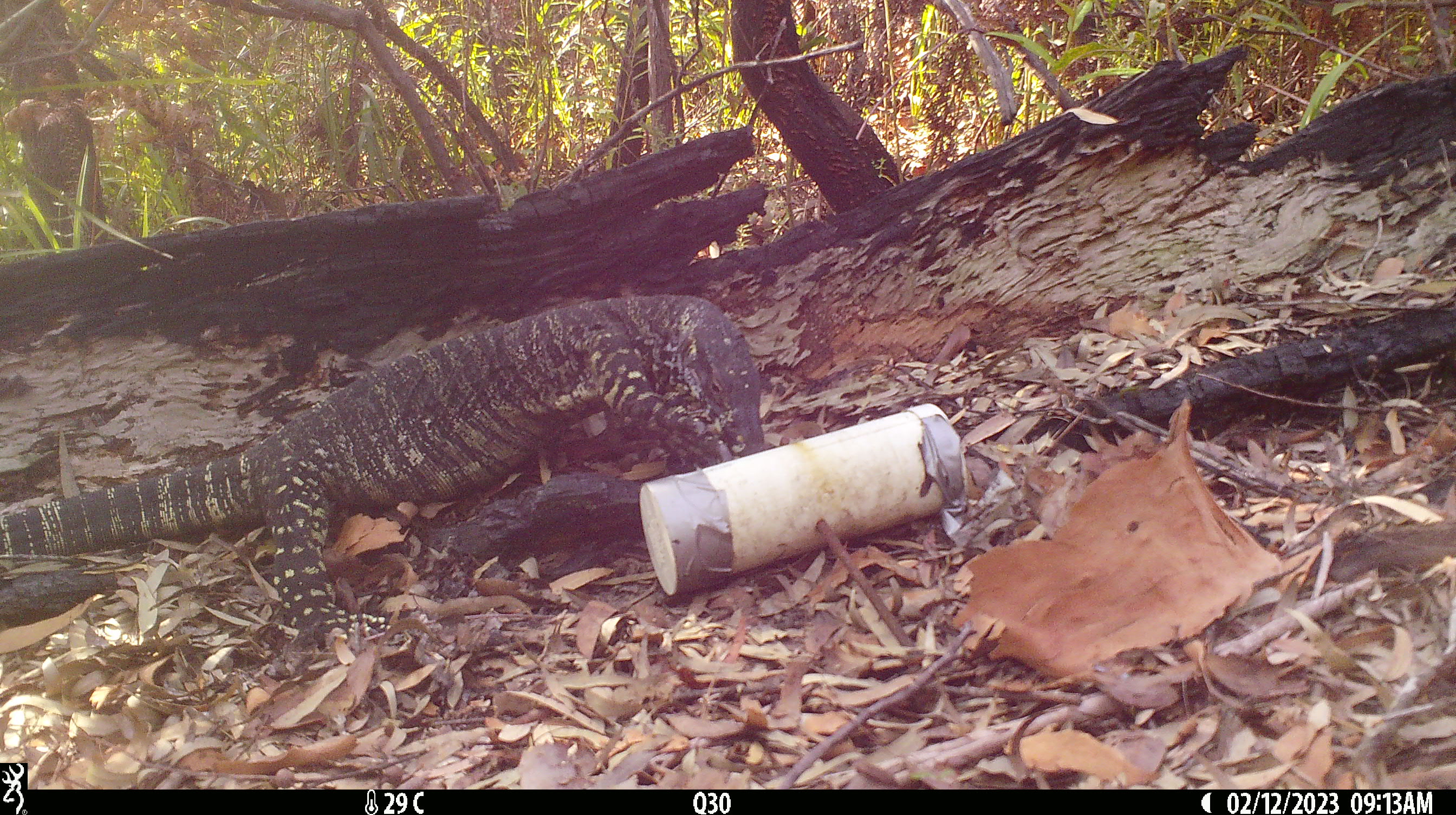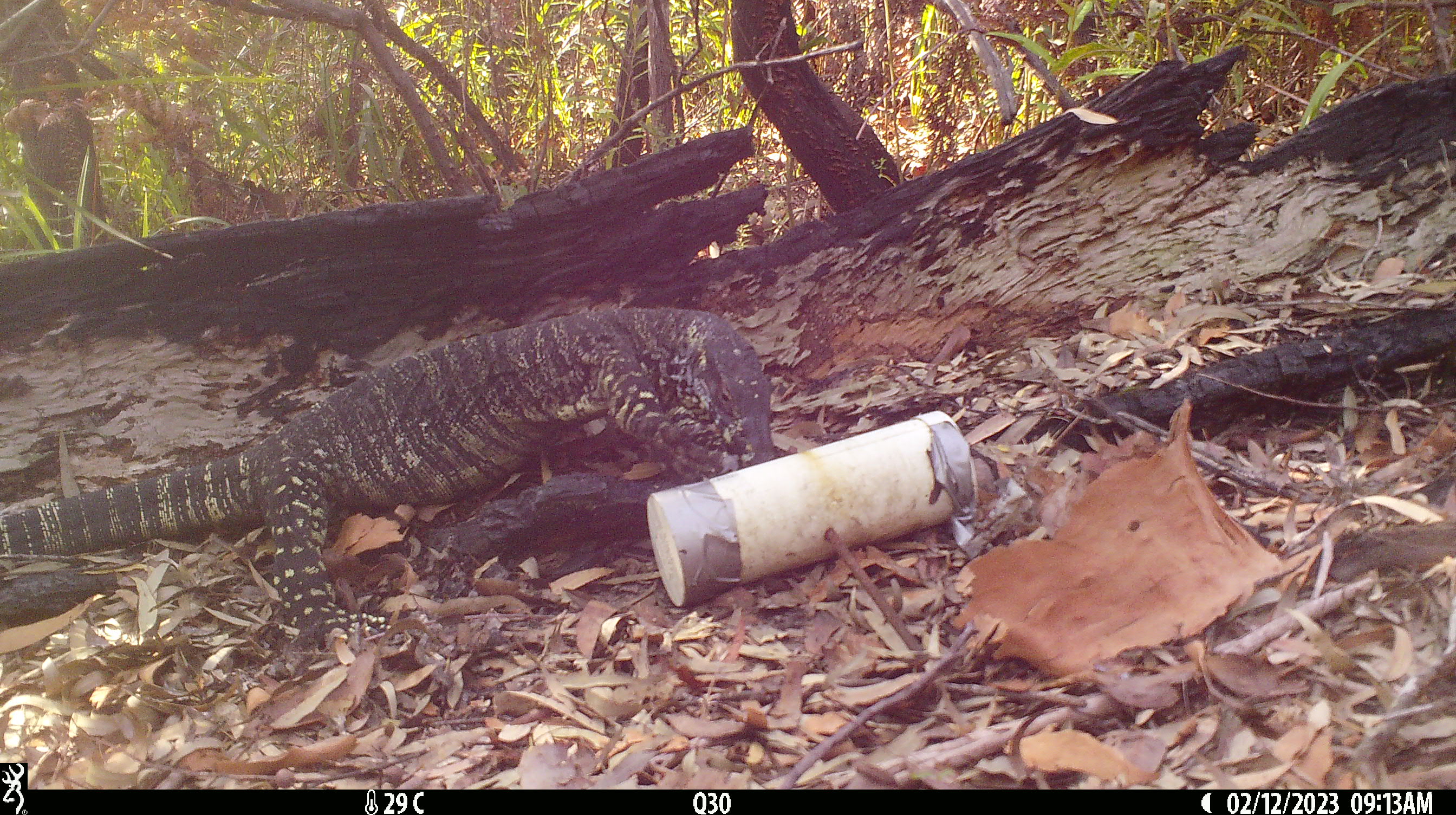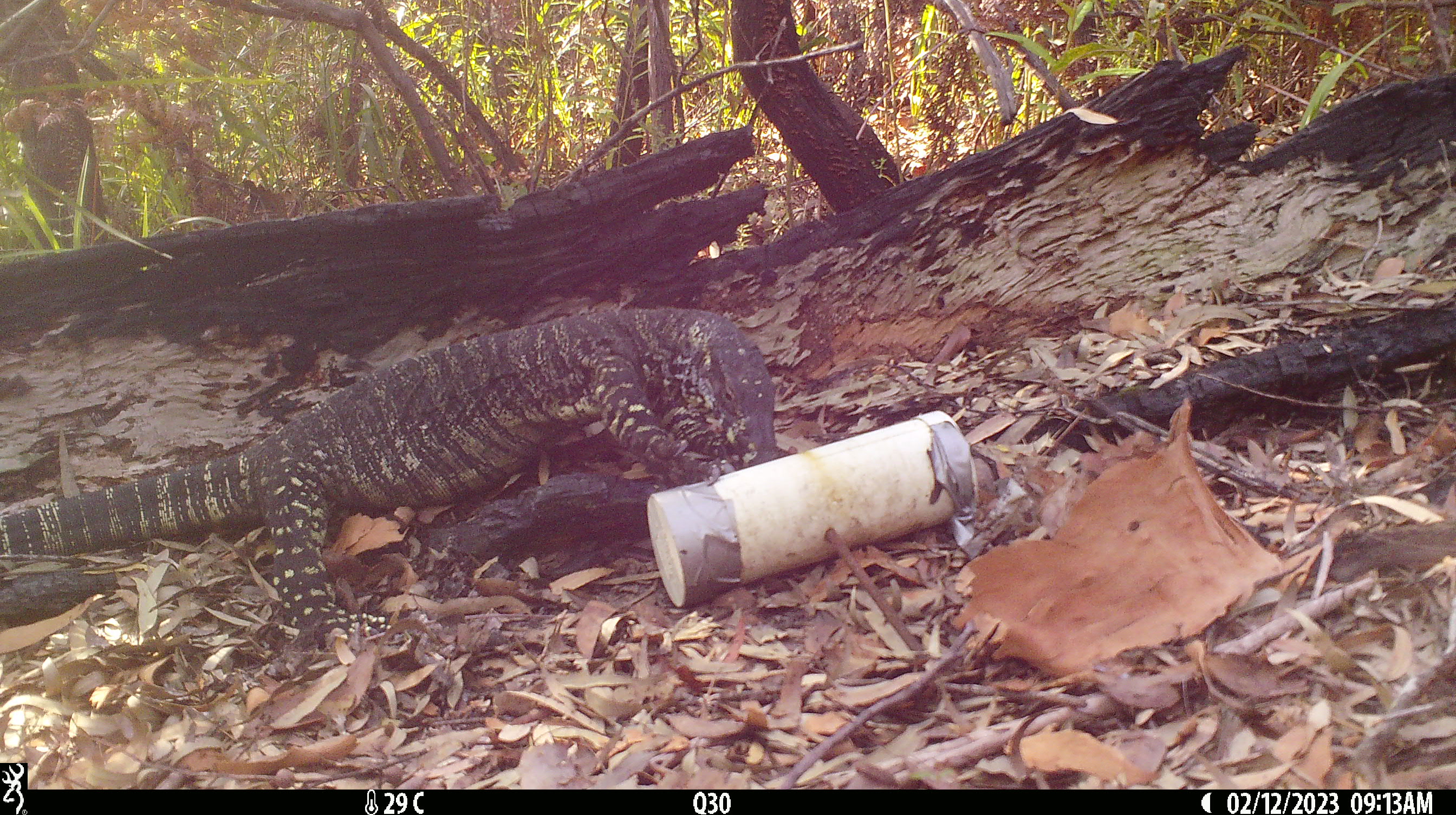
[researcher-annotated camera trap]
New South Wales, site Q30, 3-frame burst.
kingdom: Animalia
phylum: Chordata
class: Reptilia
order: Squamata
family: Varanidae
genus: Varanus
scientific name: Varanus varius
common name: lace monitor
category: goanna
Goanna (lace monitor) (Varanus varius).